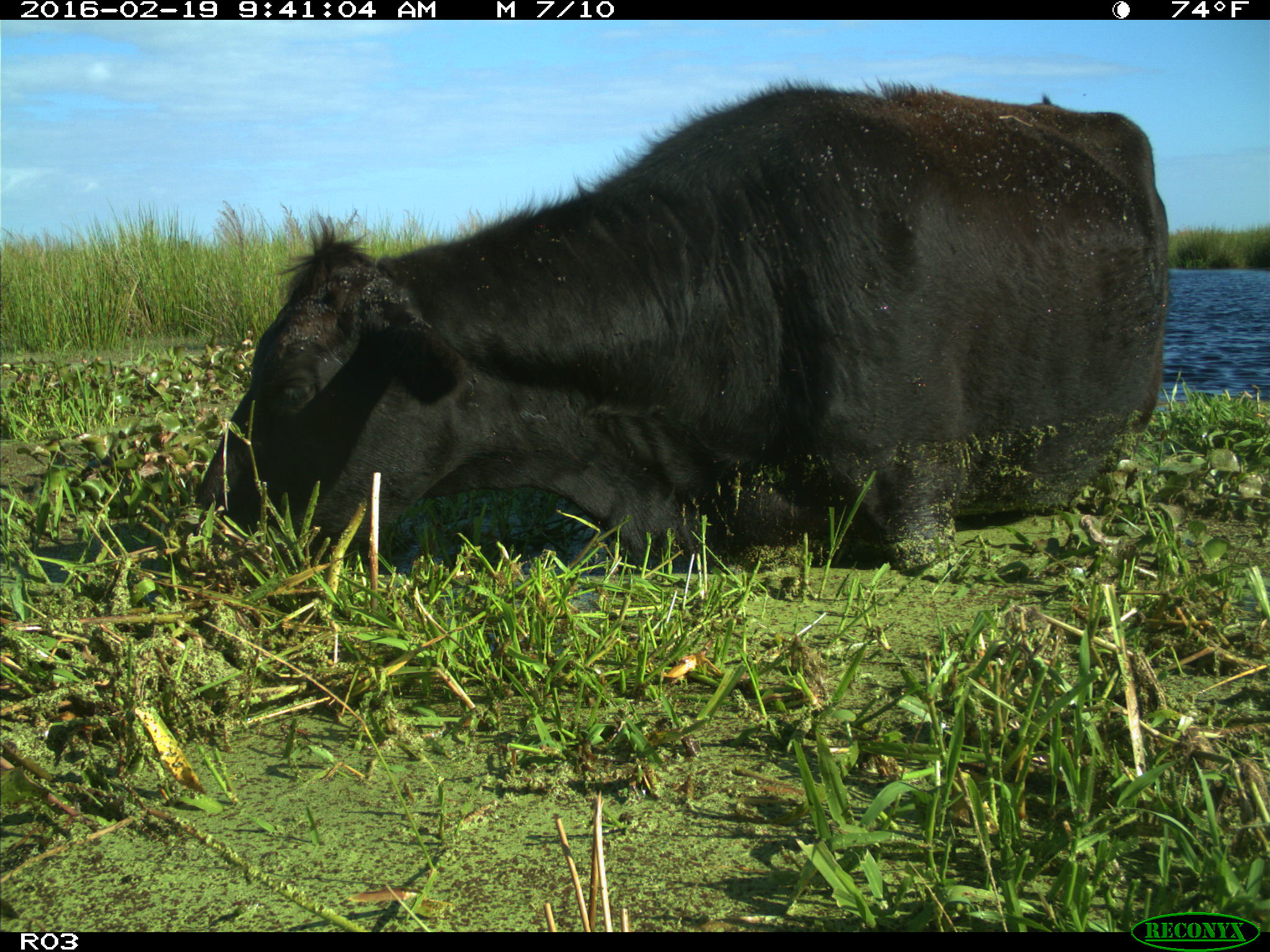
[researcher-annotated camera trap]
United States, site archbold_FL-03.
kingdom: Animalia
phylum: Chordata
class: Mammalia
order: Artiodactyla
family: Bovidae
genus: Bos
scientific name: Bos taurus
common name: domestic cow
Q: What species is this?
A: Bos taurus (domestic cow).